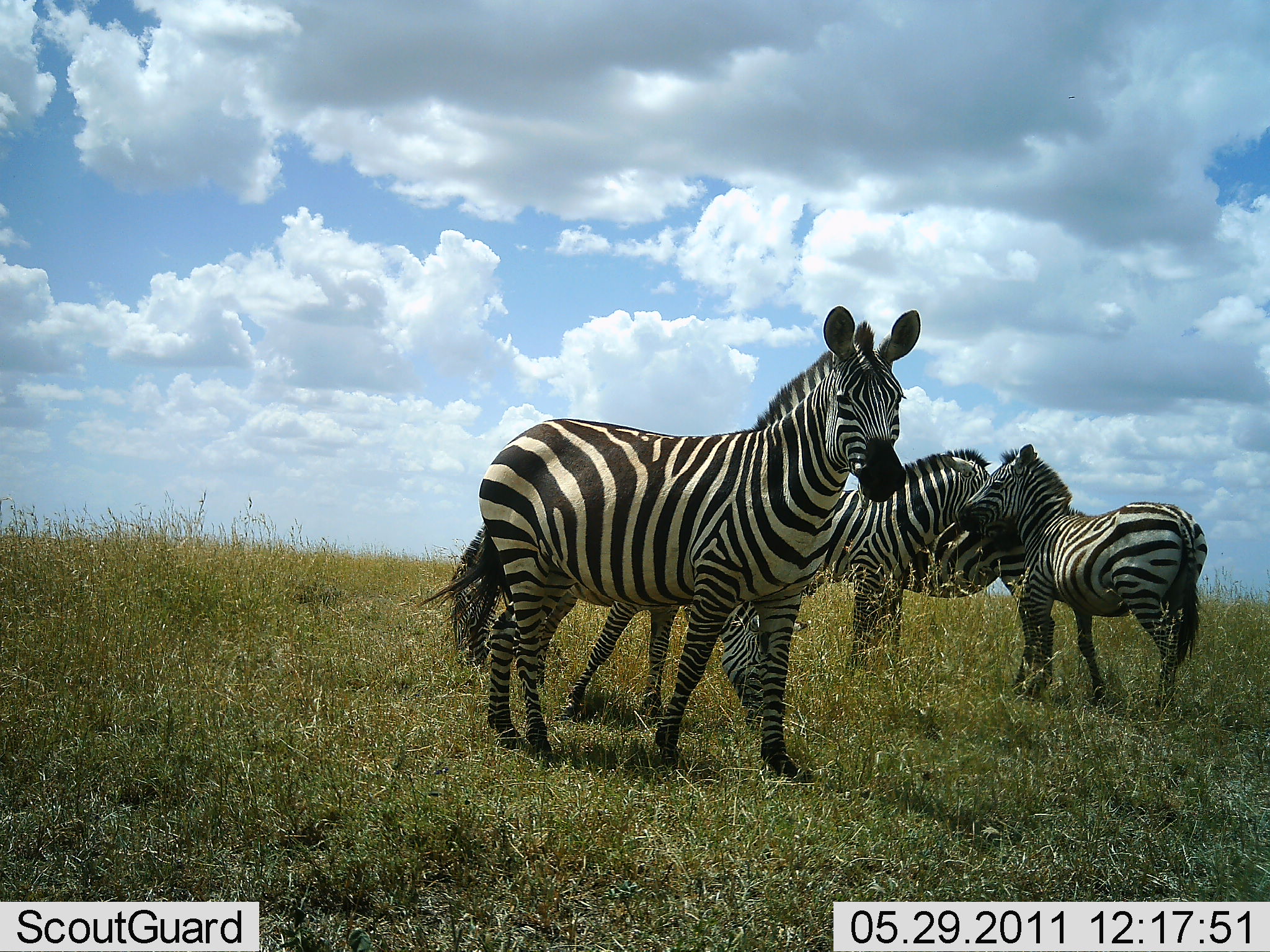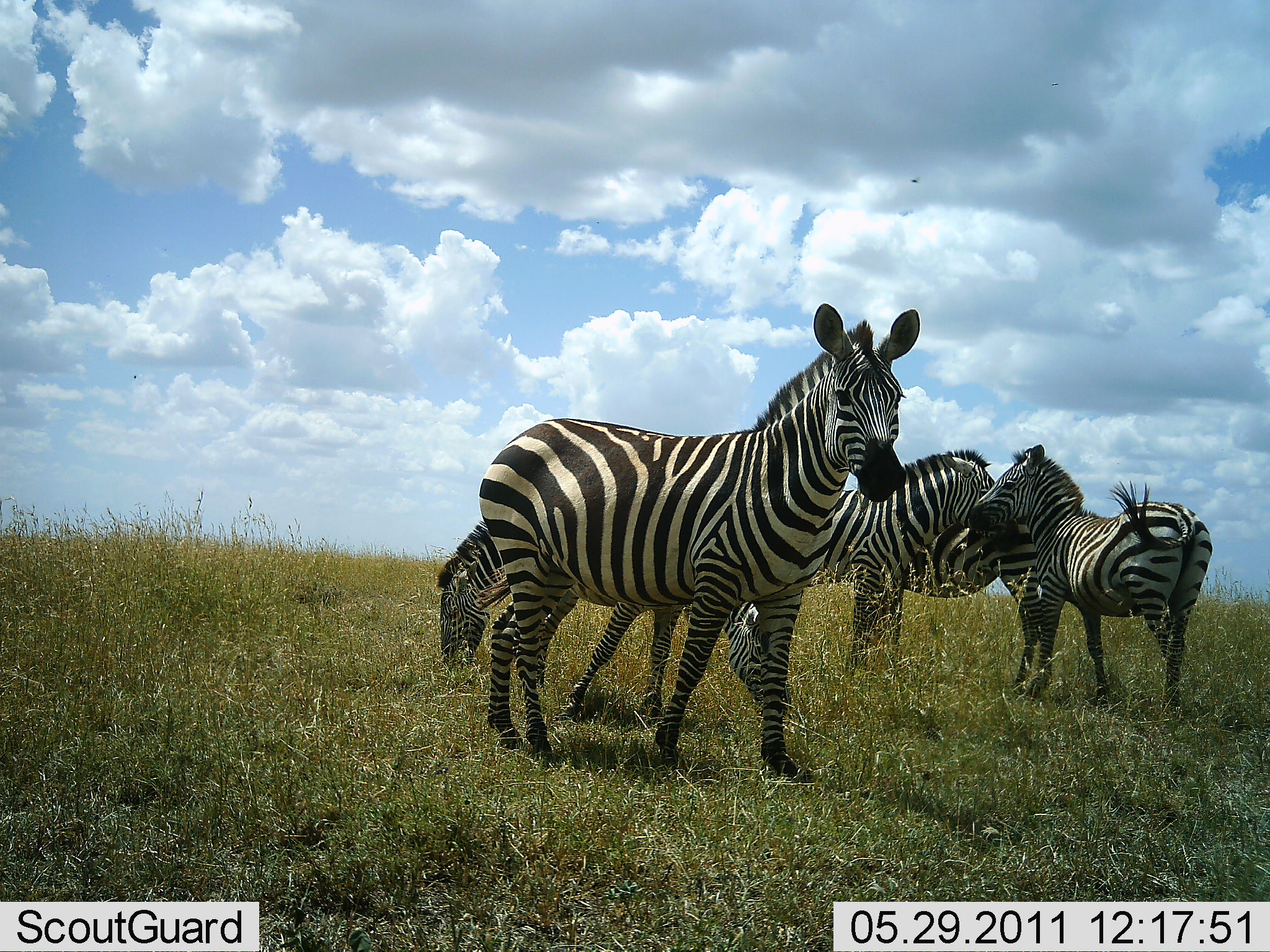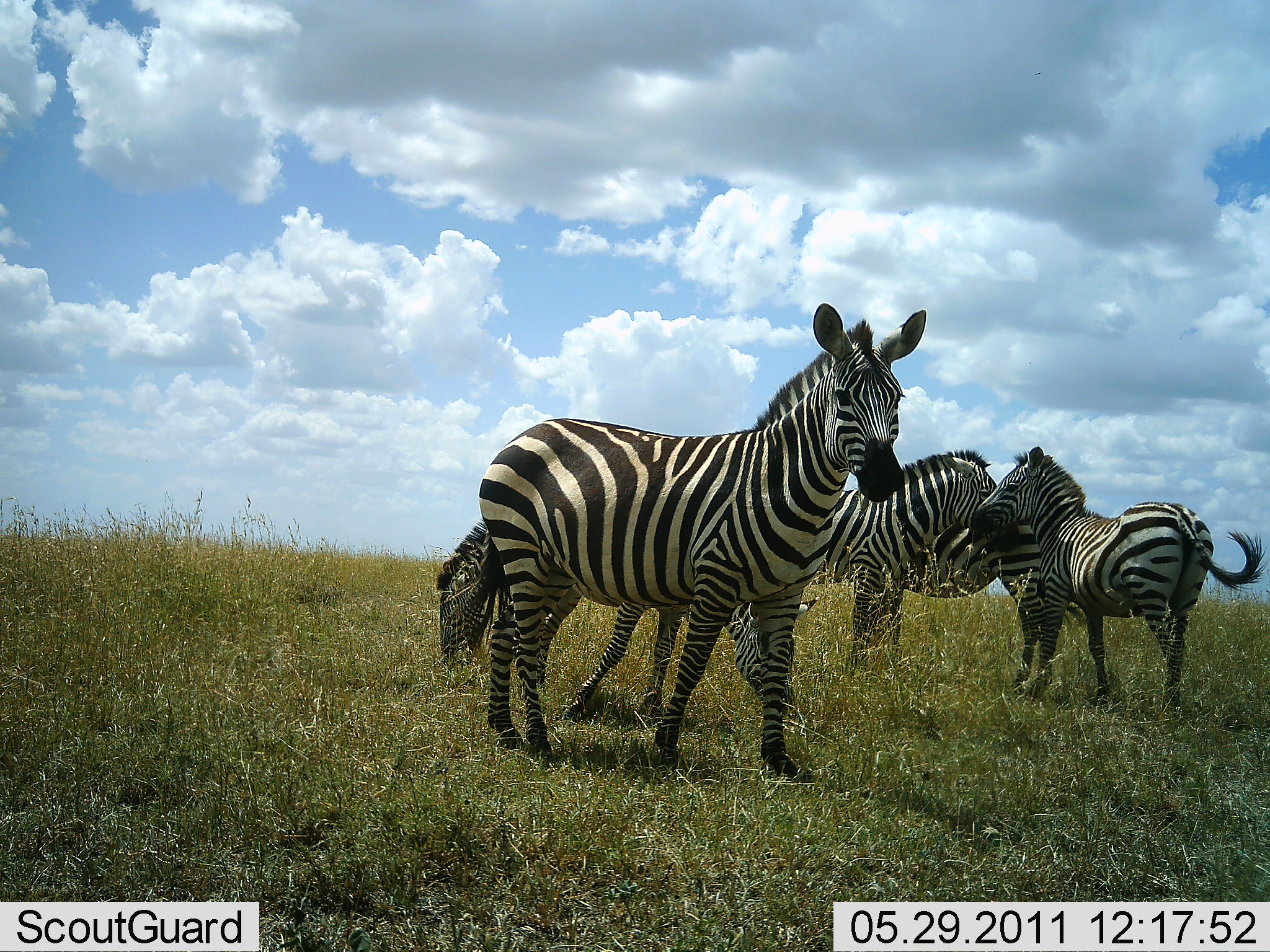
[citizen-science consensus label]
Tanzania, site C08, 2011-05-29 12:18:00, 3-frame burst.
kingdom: Animalia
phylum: Chordata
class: Mammalia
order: Perissodactyla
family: Equidae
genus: Equus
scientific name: Equus quagga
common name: plains zebra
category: zebra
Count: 5.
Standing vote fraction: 100%.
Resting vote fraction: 0%.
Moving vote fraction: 0%.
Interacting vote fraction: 31%.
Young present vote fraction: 23%.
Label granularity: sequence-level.